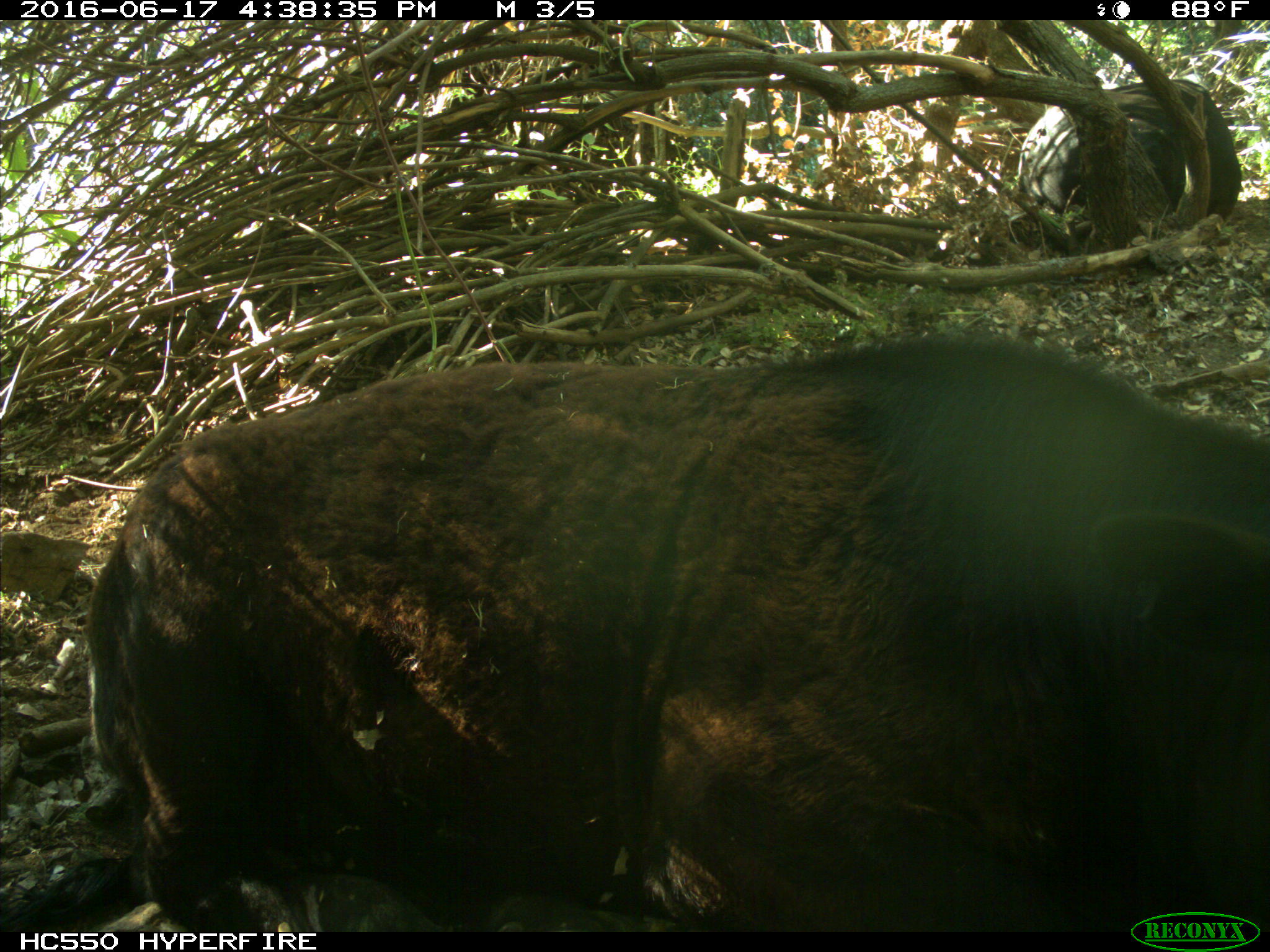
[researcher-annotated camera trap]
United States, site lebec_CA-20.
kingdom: Animalia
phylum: Chordata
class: Mammalia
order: Artiodactyla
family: Bovidae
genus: Bos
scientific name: Bos taurus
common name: domestic cow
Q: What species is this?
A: Bos taurus (domestic cow).